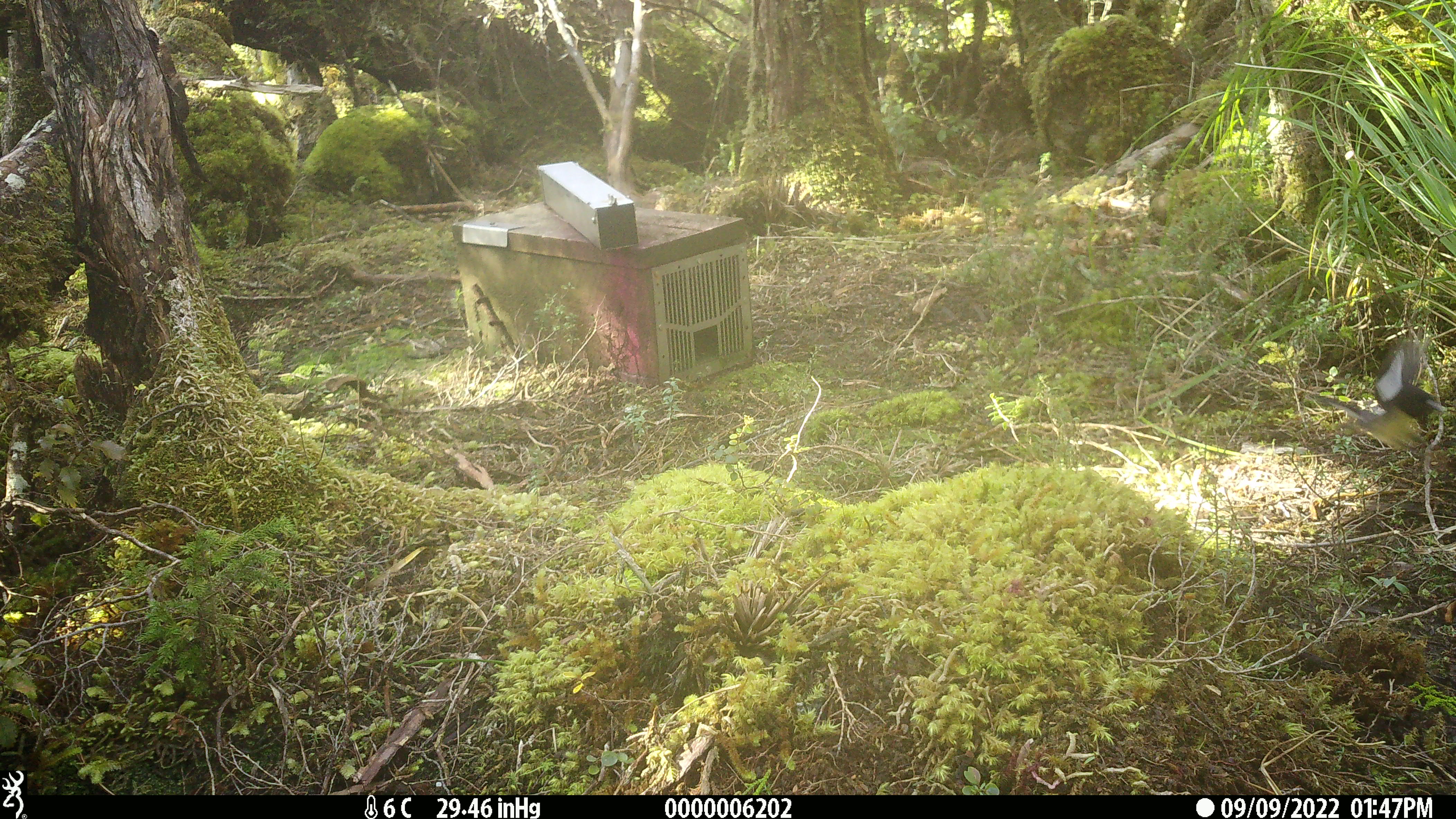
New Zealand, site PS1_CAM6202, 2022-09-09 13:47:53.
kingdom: Animalia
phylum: Chordata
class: Aves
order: Passeriformes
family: Petroicidae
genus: Petroica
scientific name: Petroica macrocephala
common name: tomtit